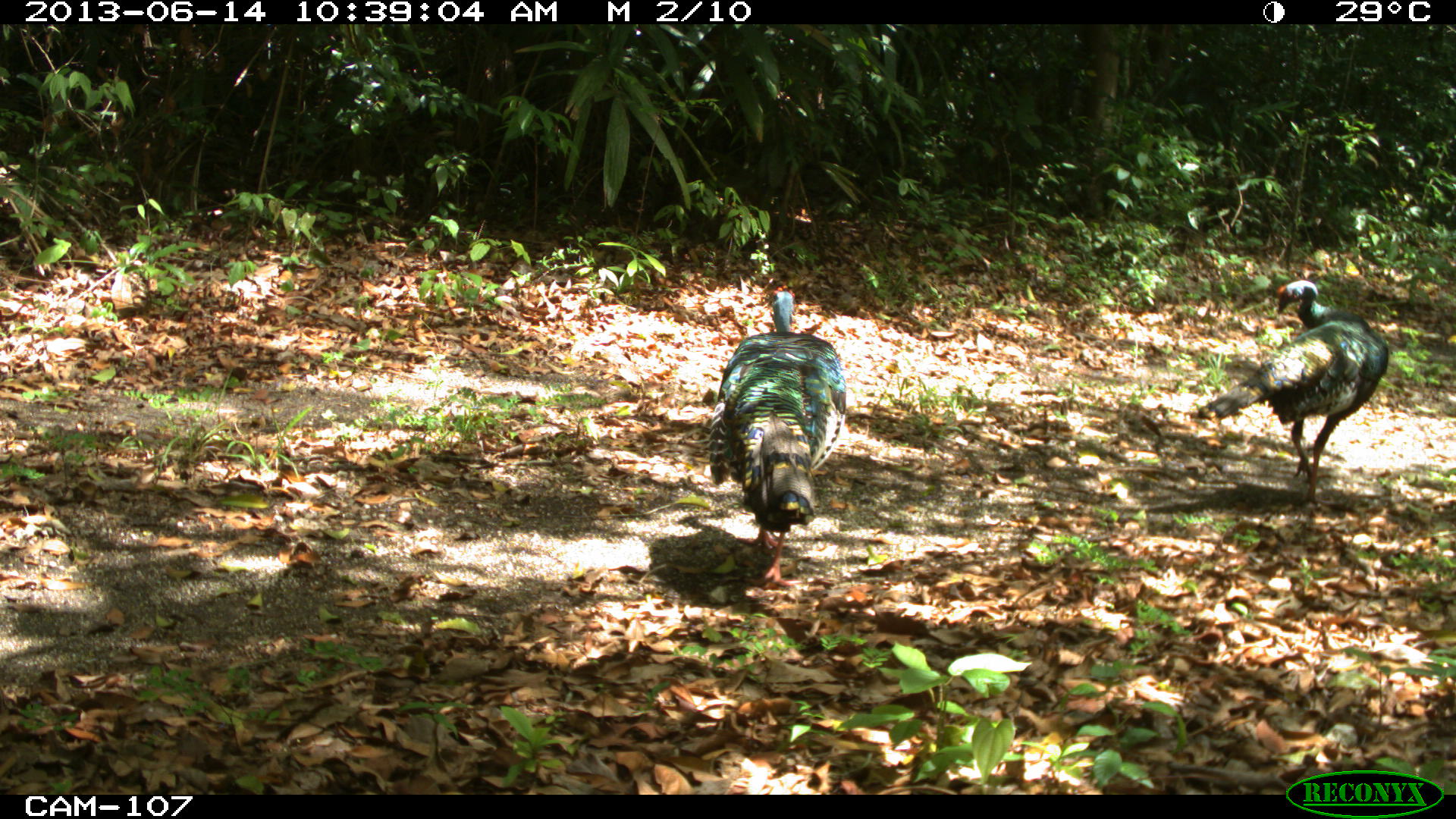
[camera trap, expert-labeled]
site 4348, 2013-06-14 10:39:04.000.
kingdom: Animalia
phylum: Chordata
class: Aves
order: Galliformes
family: Phasianidae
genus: Meleagris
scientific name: Meleagris ocellata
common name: ocellated turkey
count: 2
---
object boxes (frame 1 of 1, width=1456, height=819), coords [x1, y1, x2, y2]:
meleagris ocellata: [1193, 278, 1389, 507]; [705, 284, 847, 587]